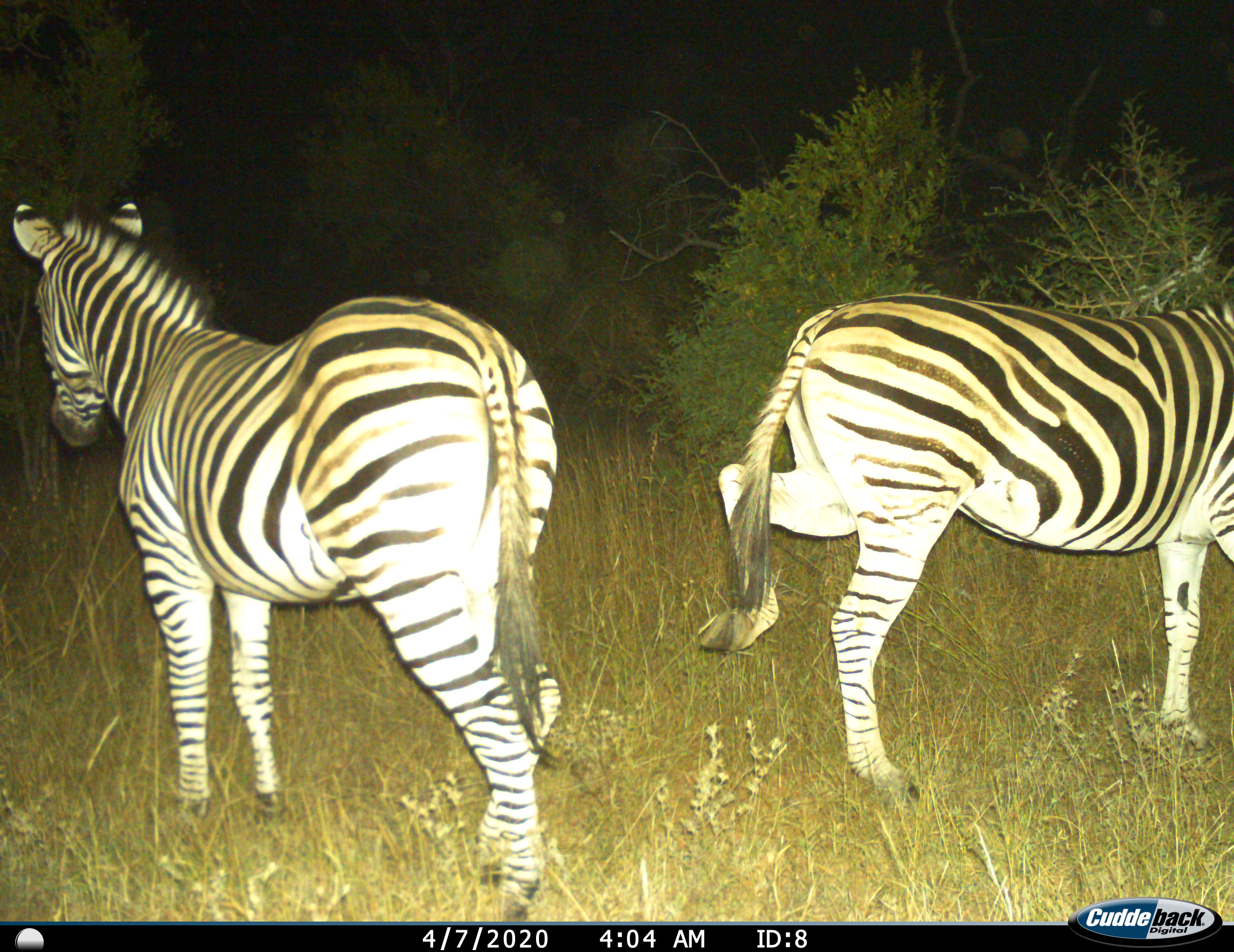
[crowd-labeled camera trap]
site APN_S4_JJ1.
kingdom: Animalia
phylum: Chordata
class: Mammalia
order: Perissodactyla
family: Equidae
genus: Equus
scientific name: Equus quagga burchellii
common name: burchell's zebra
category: zebraburchells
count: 2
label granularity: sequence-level